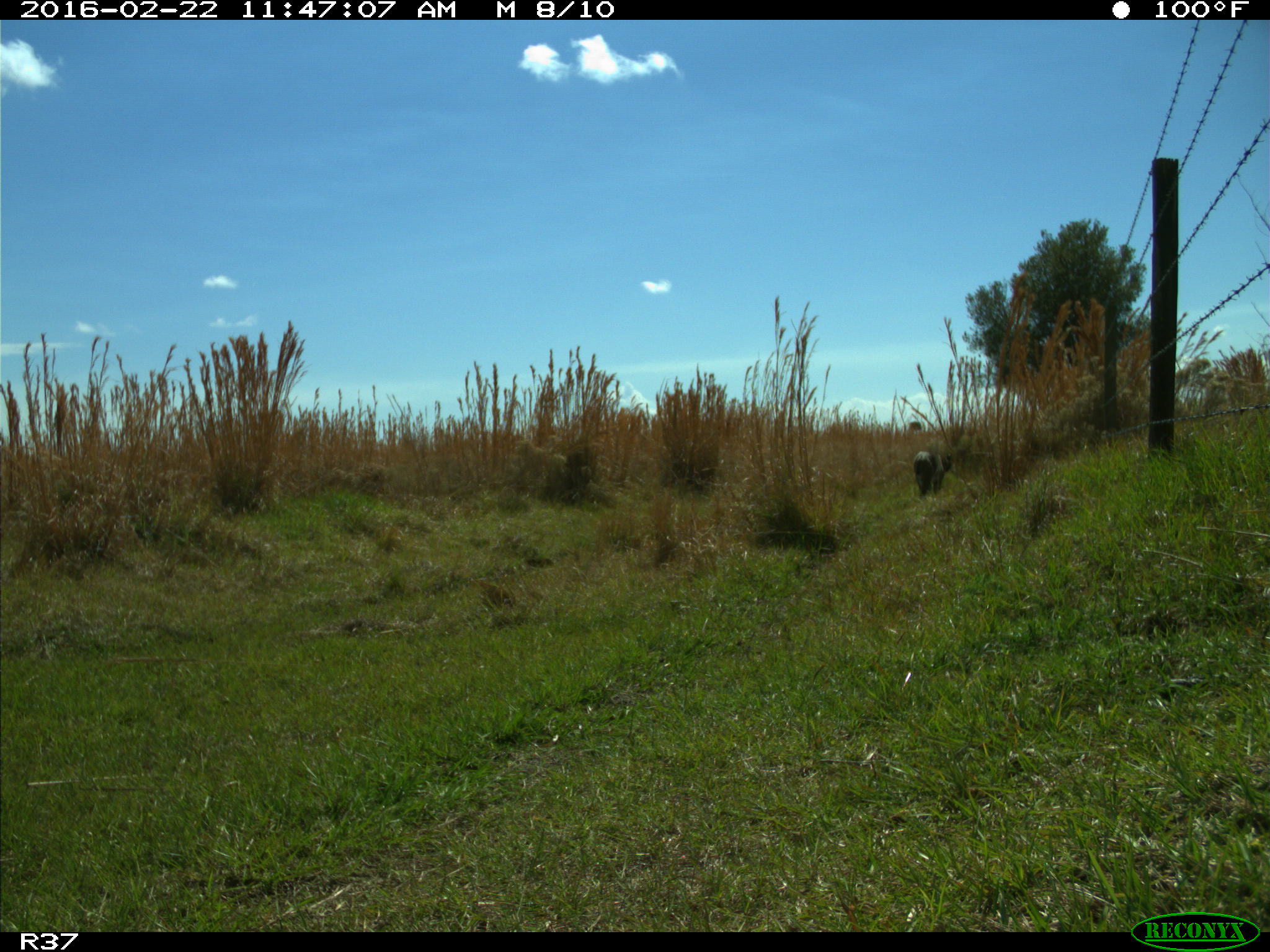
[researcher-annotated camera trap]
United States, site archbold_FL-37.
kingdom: Animalia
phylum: Chordata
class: Mammalia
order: Carnivora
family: Felidae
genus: Lynx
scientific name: Lynx rufus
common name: bobcat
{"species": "Lynx rufus (bobcat)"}